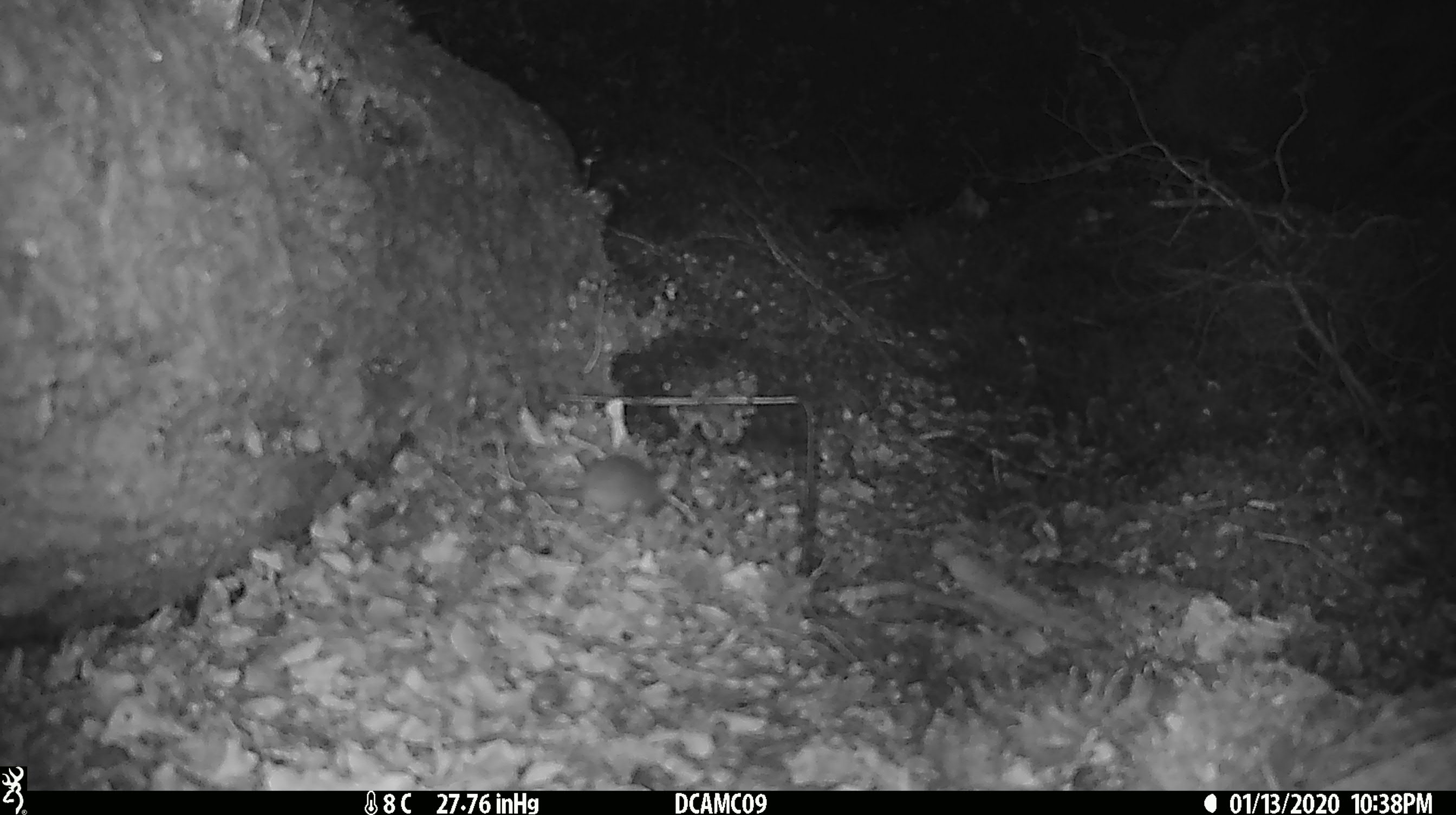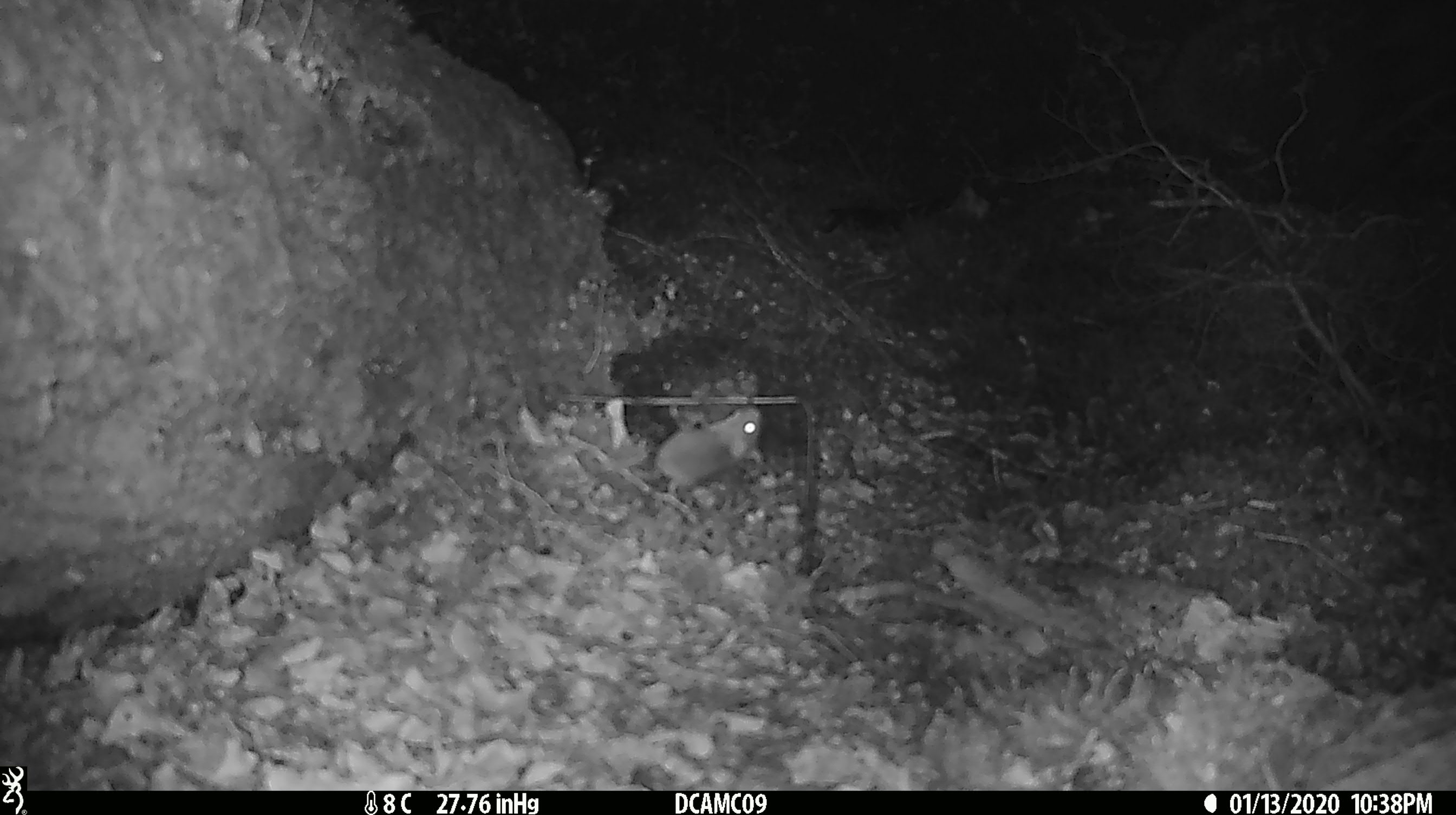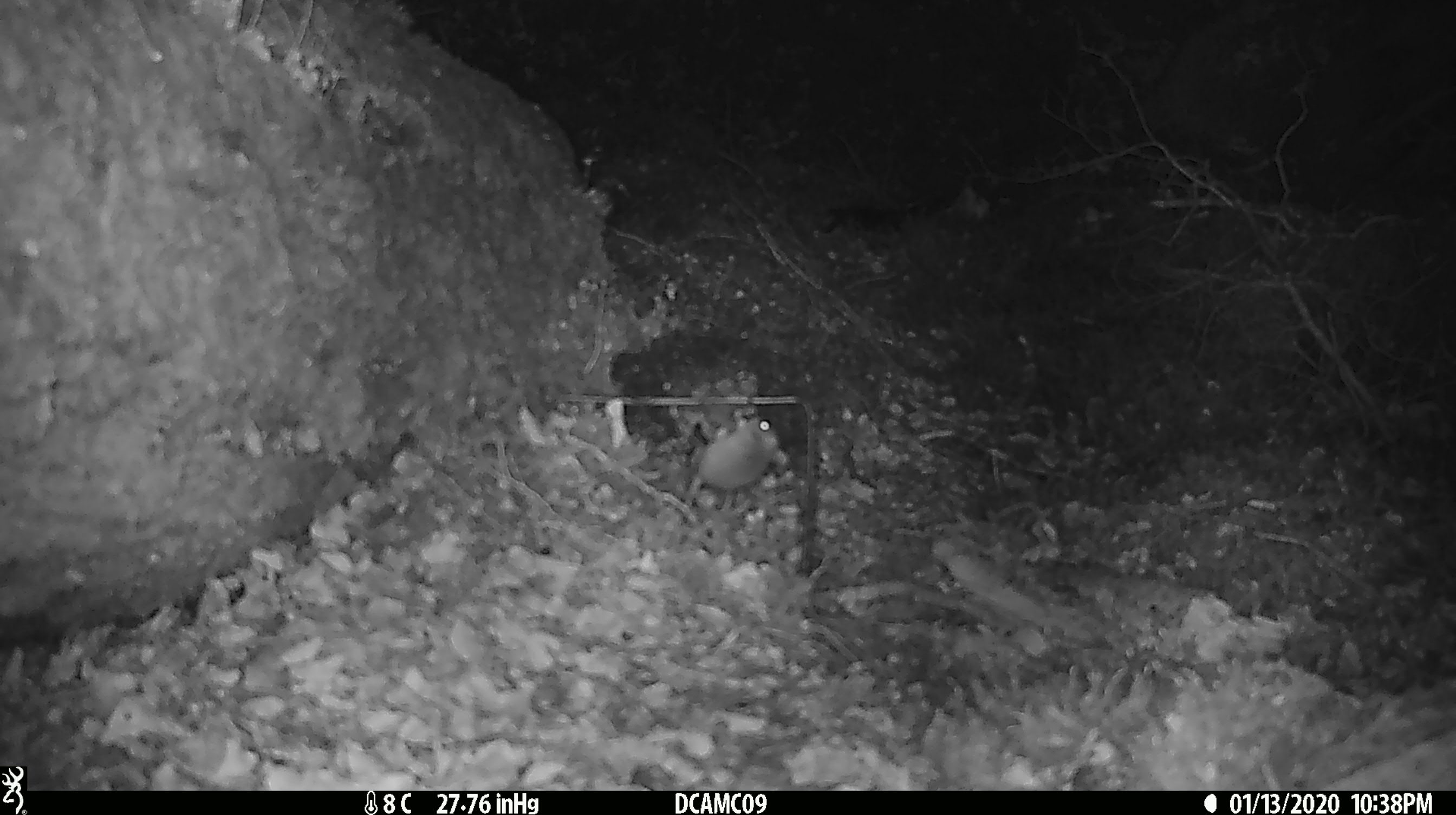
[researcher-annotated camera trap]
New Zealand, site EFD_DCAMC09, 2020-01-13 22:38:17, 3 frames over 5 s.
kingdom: Animalia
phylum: Chordata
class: Mammalia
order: Rodentia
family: Muridae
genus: Mus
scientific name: Mus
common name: mouse